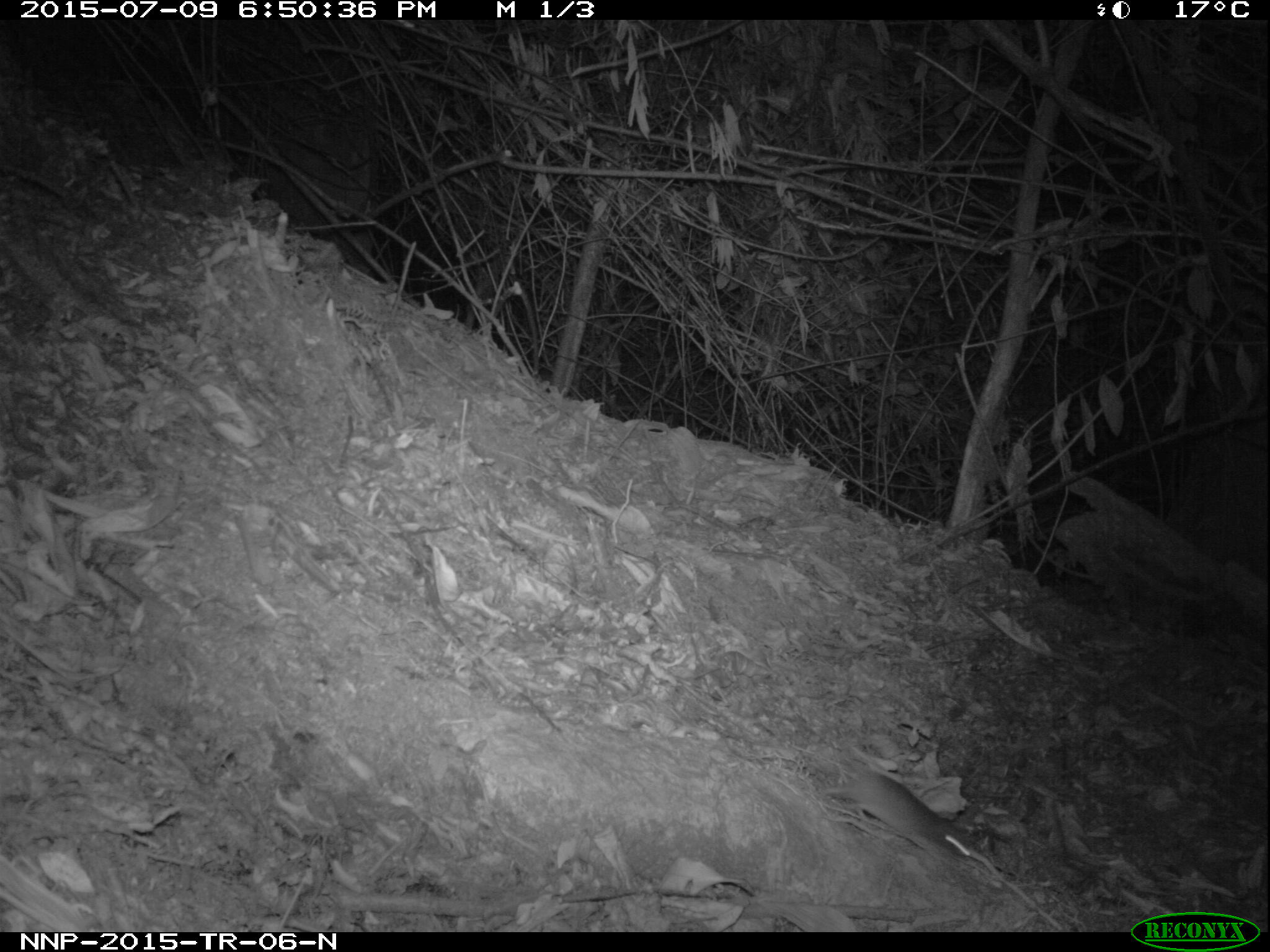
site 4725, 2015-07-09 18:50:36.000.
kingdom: Animalia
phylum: Chordata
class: Mammalia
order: Rodentia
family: Nesomyidae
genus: Cricetomys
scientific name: Cricetomys gambianus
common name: african giant pouched rat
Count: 1.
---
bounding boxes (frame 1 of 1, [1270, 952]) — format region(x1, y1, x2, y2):
cricetomys gambianus: region(822, 770, 971, 857)